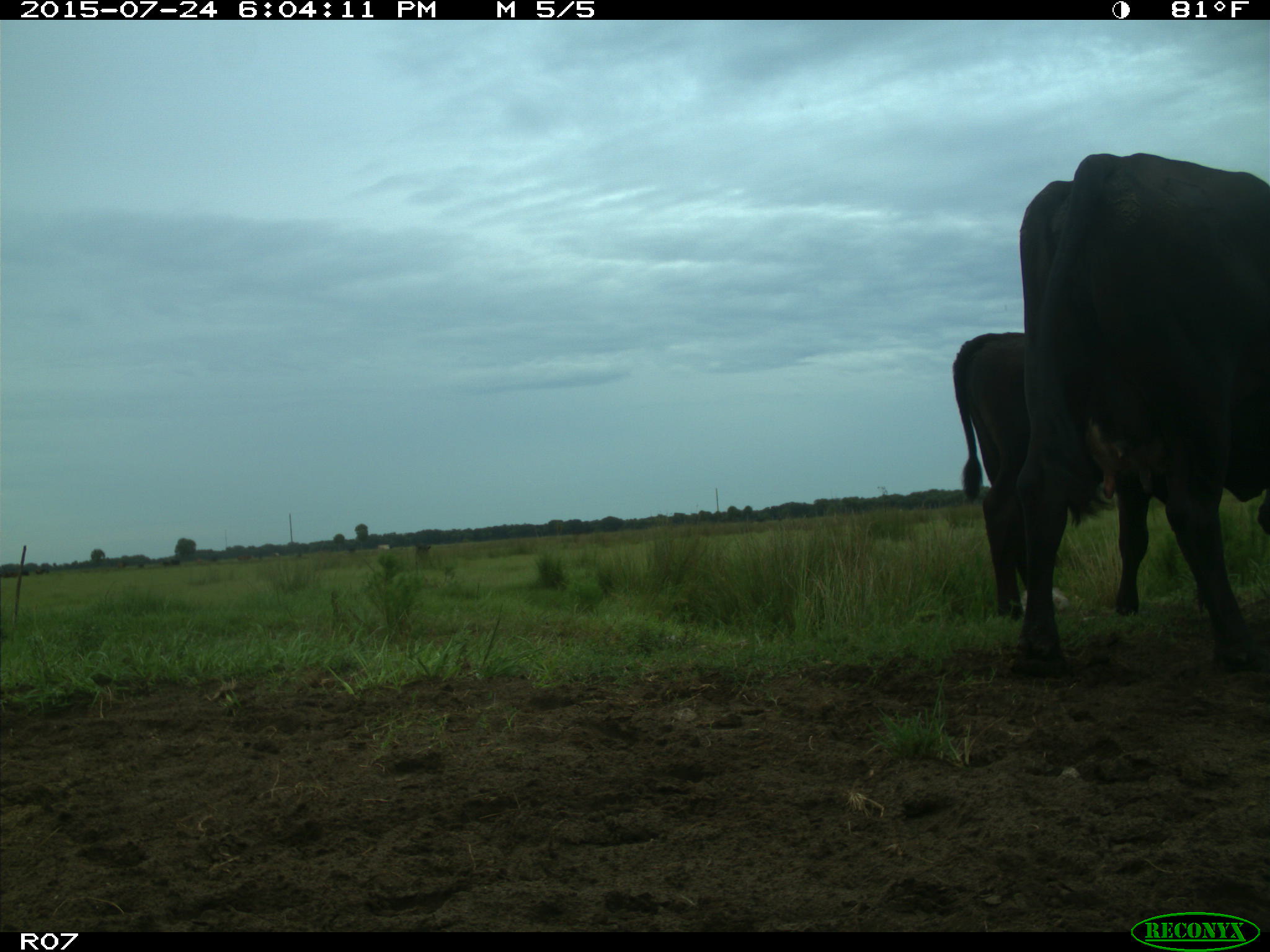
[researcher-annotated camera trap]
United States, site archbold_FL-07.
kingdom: Animalia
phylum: Chordata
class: Mammalia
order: Artiodactyla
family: Bovidae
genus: Bos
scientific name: Bos taurus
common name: domestic cow